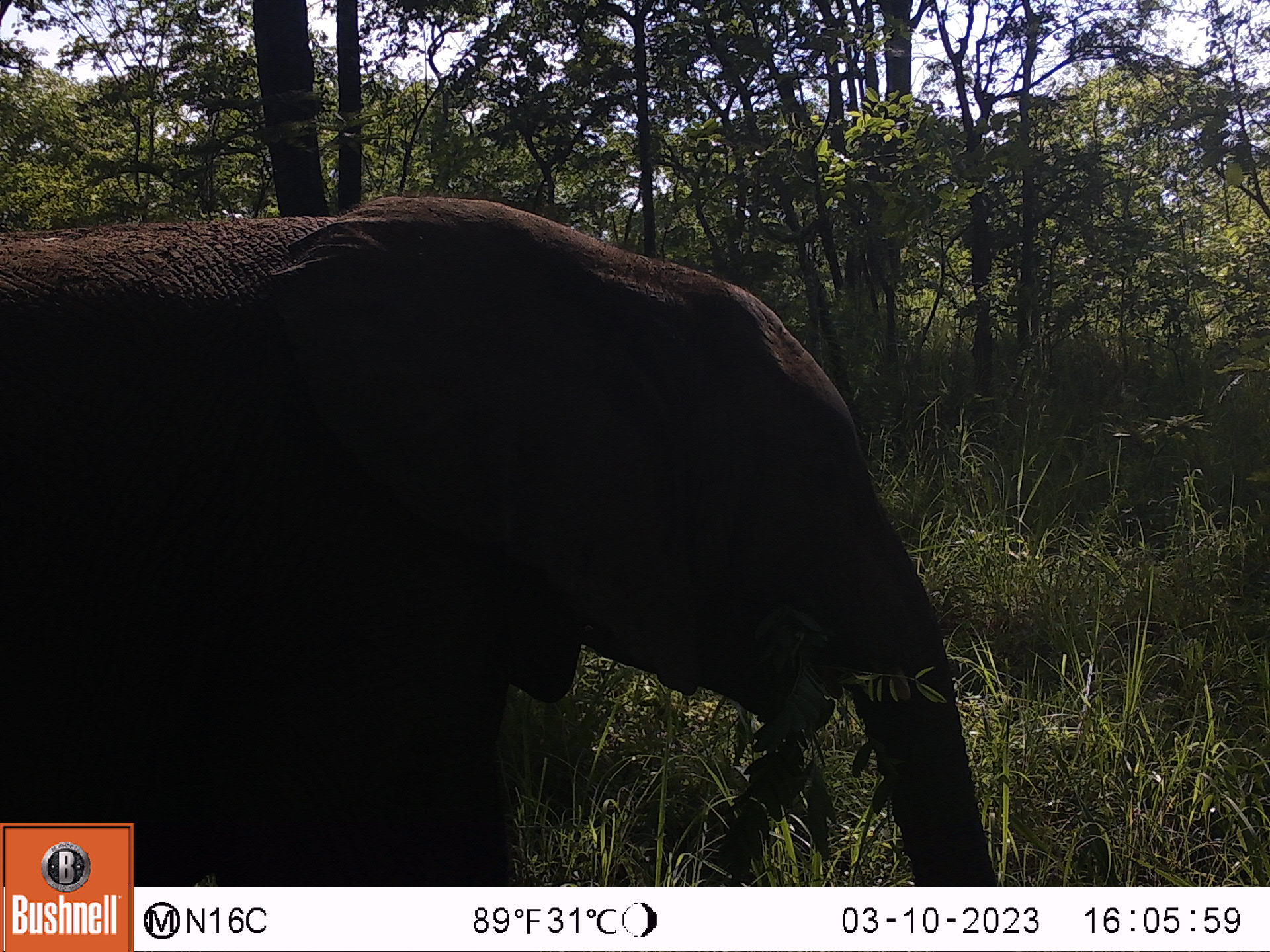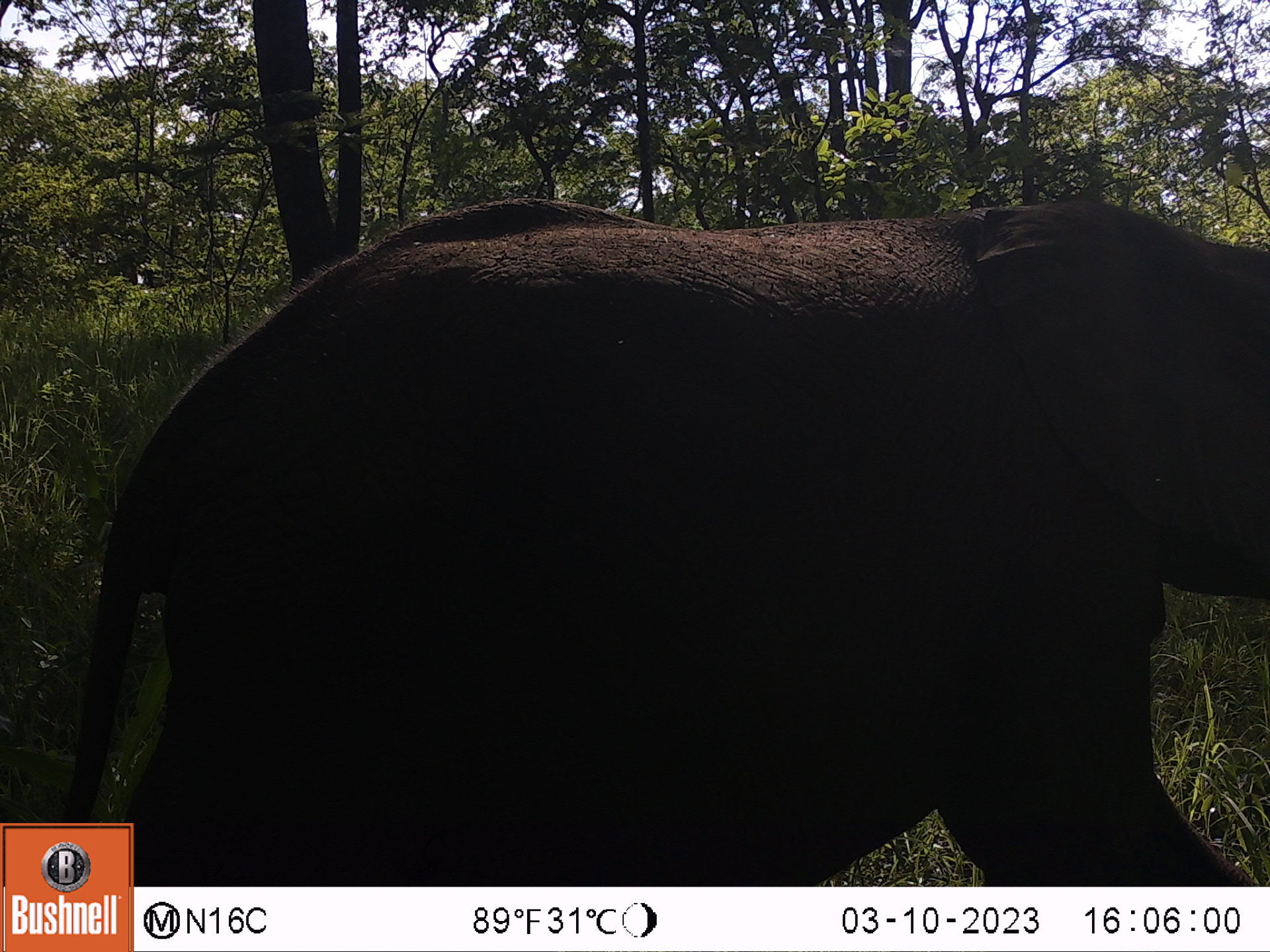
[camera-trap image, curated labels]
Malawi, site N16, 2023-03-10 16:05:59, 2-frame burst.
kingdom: Animalia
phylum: Chordata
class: Mammalia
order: Proboscidea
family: Elephantidae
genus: Loxodonta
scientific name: Loxodonta africana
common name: african savanna elephant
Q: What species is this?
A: African savanna elephant (Loxodonta africana).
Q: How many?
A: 1.